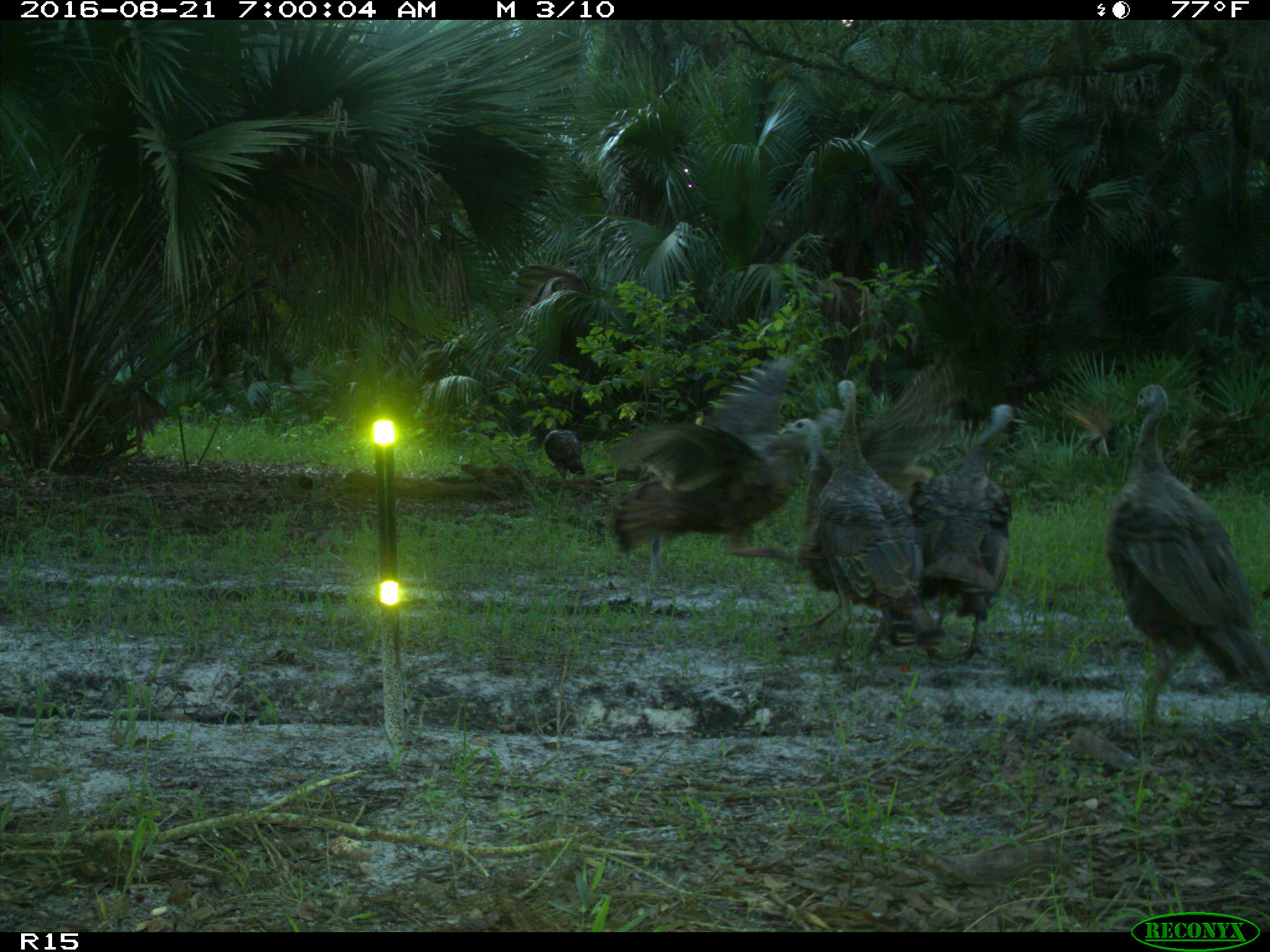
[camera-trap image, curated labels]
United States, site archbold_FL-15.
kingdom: Animalia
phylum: Chordata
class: Aves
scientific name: Aves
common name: birds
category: unidentified bird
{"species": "unidentified bird (birds) (Aves)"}